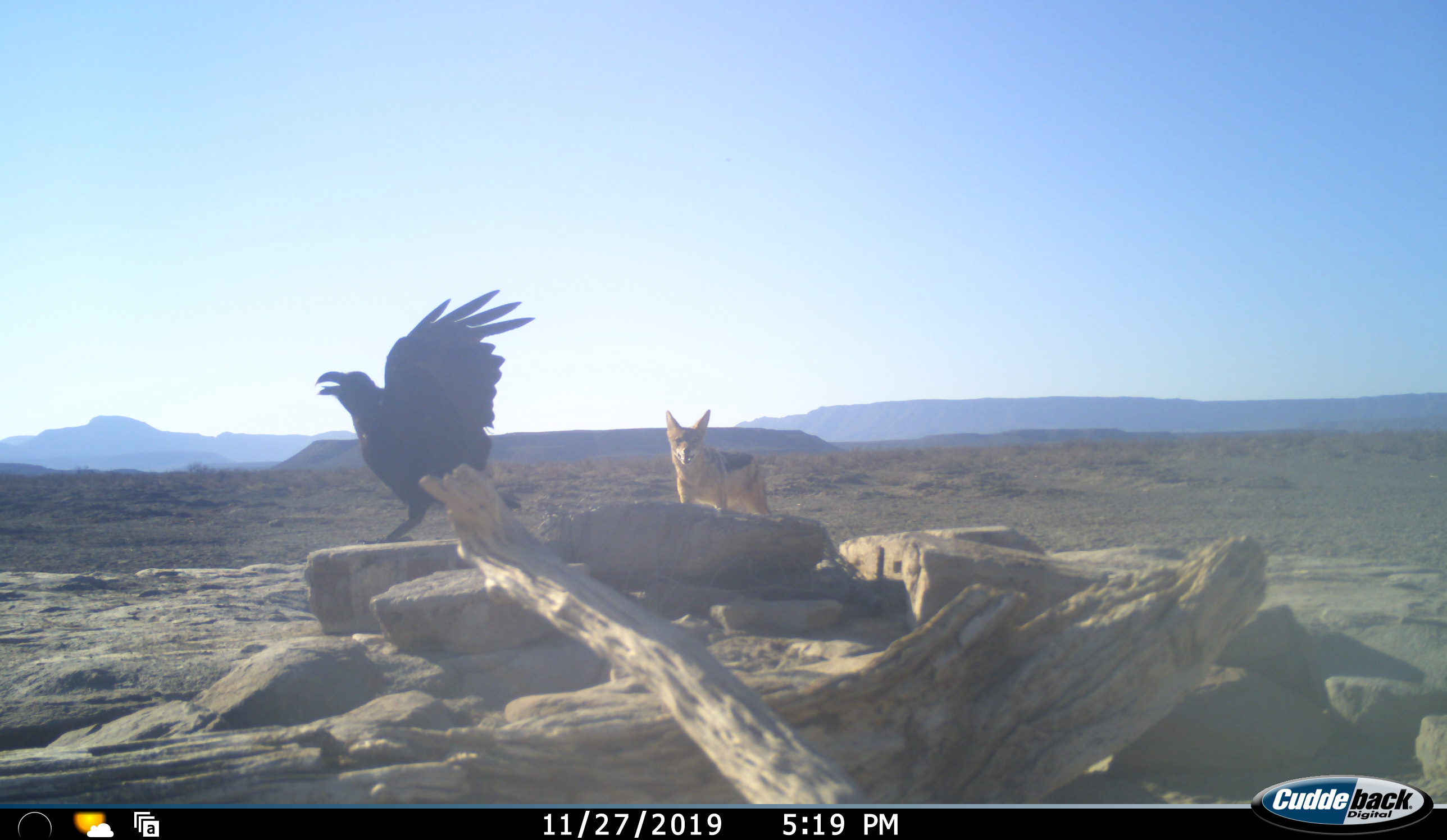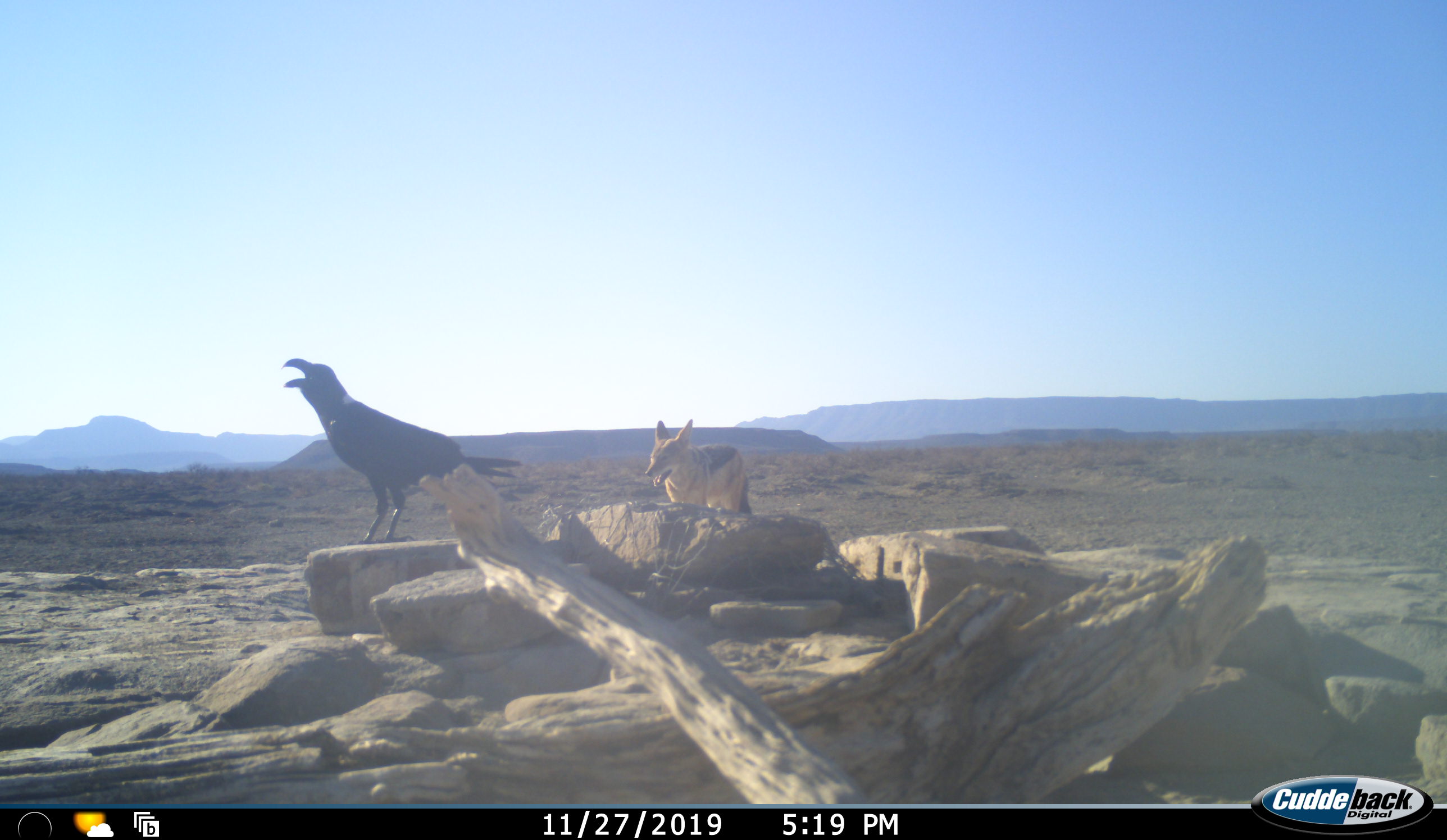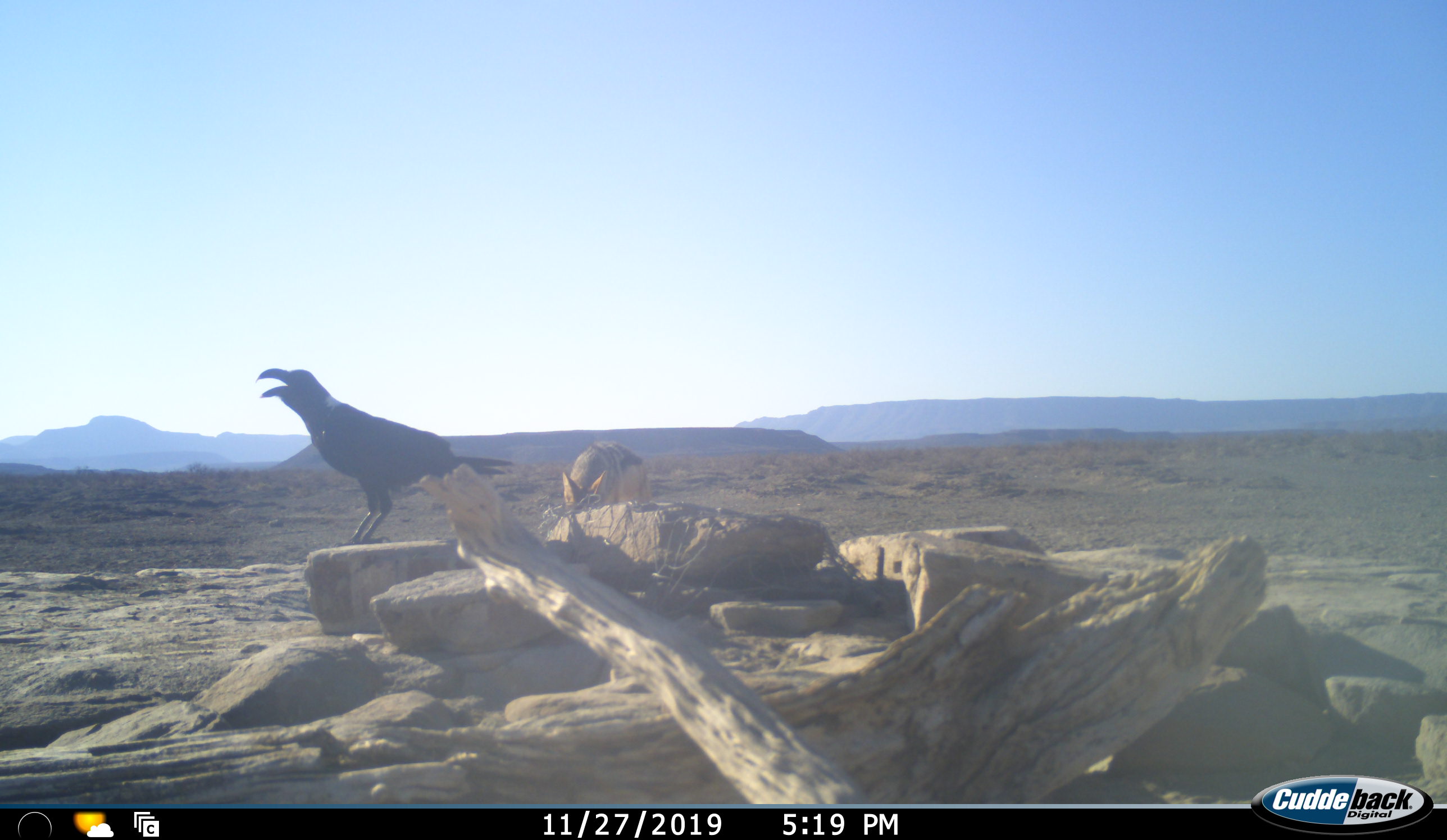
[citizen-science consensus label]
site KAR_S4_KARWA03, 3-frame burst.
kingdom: Animalia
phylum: Chordata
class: Aves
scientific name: Aves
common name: bird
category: birdother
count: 1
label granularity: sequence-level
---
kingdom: Animalia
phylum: Chordata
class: Mammalia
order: Carnivora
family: Canidae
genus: Lupulella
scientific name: Lupulella mesomelas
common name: black-backed jackal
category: jackalblackbacked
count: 1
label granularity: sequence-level